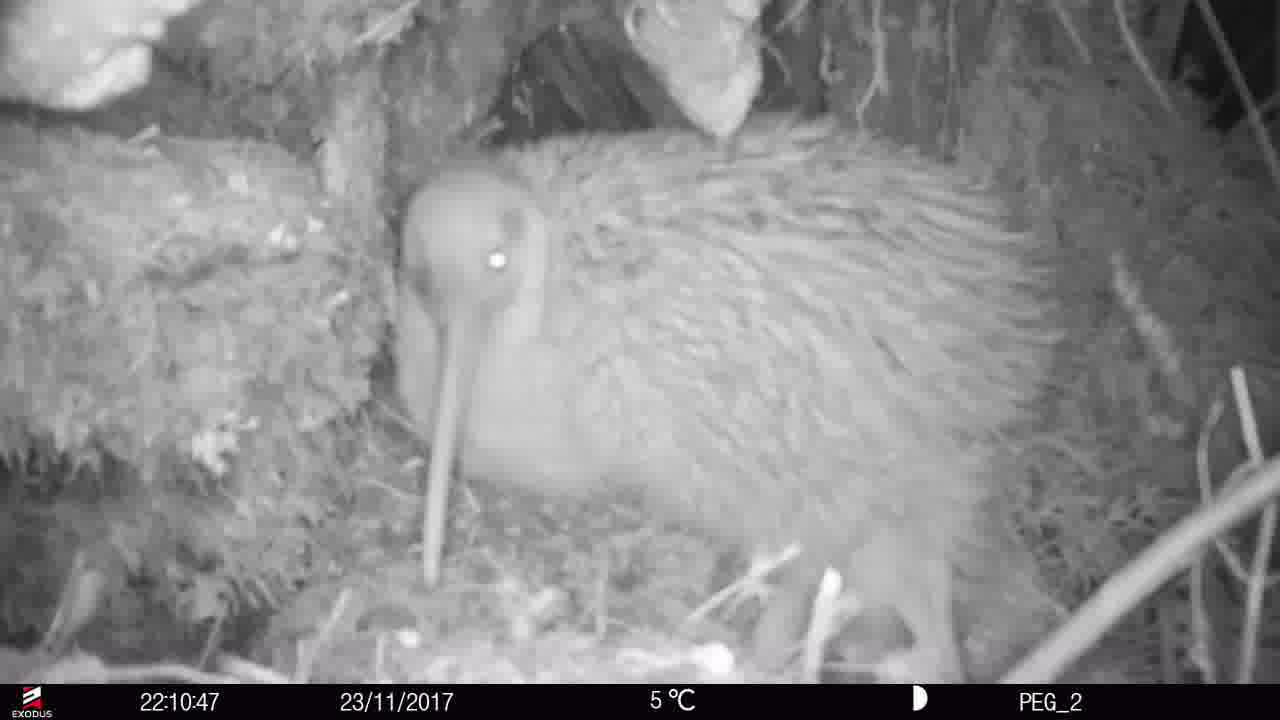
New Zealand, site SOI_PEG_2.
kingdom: Animalia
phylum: Chordata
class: Aves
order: Apterygiformes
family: Apterygidae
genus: Apteryx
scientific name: Apteryx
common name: kiwi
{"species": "kiwi (Apteryx)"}